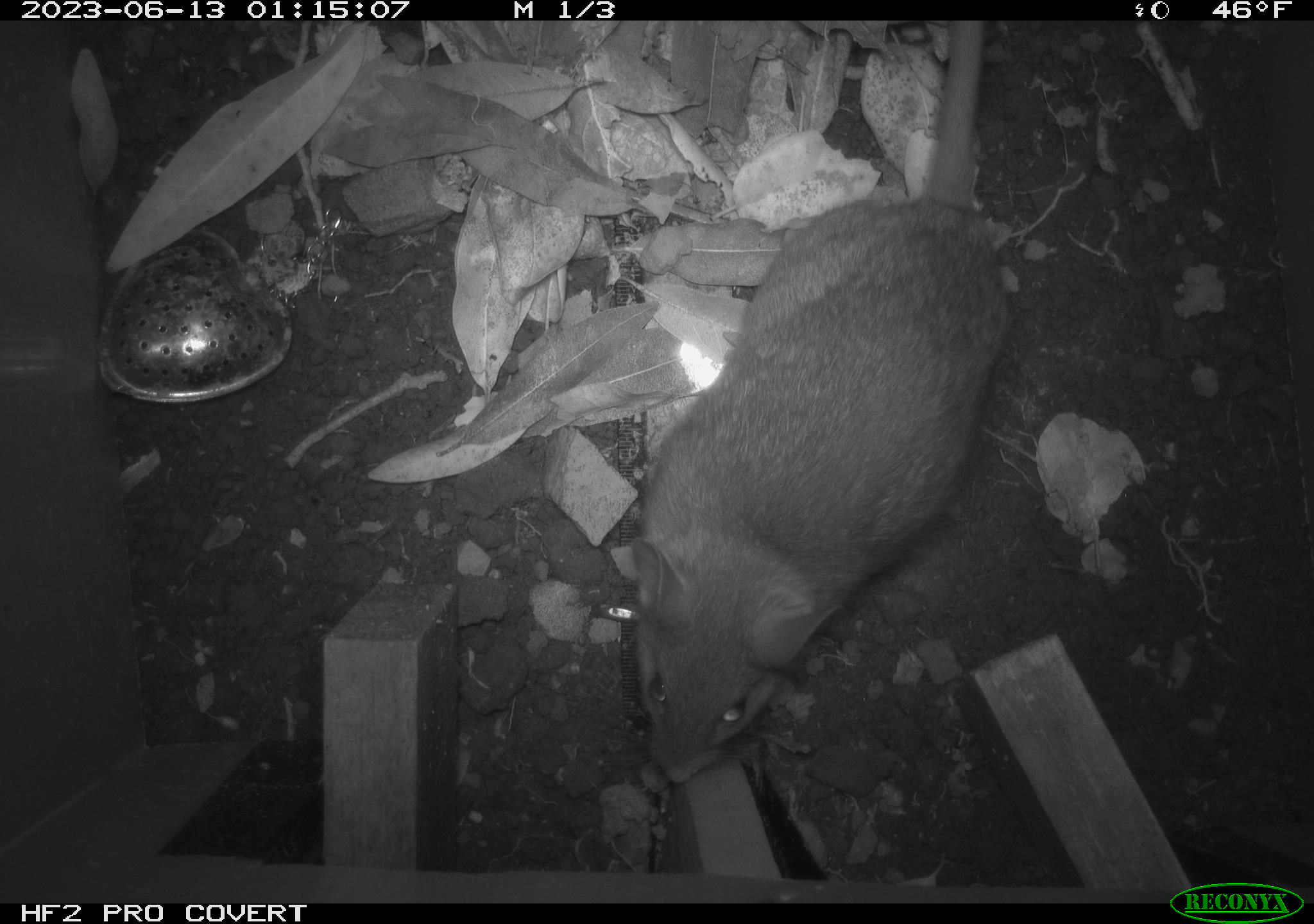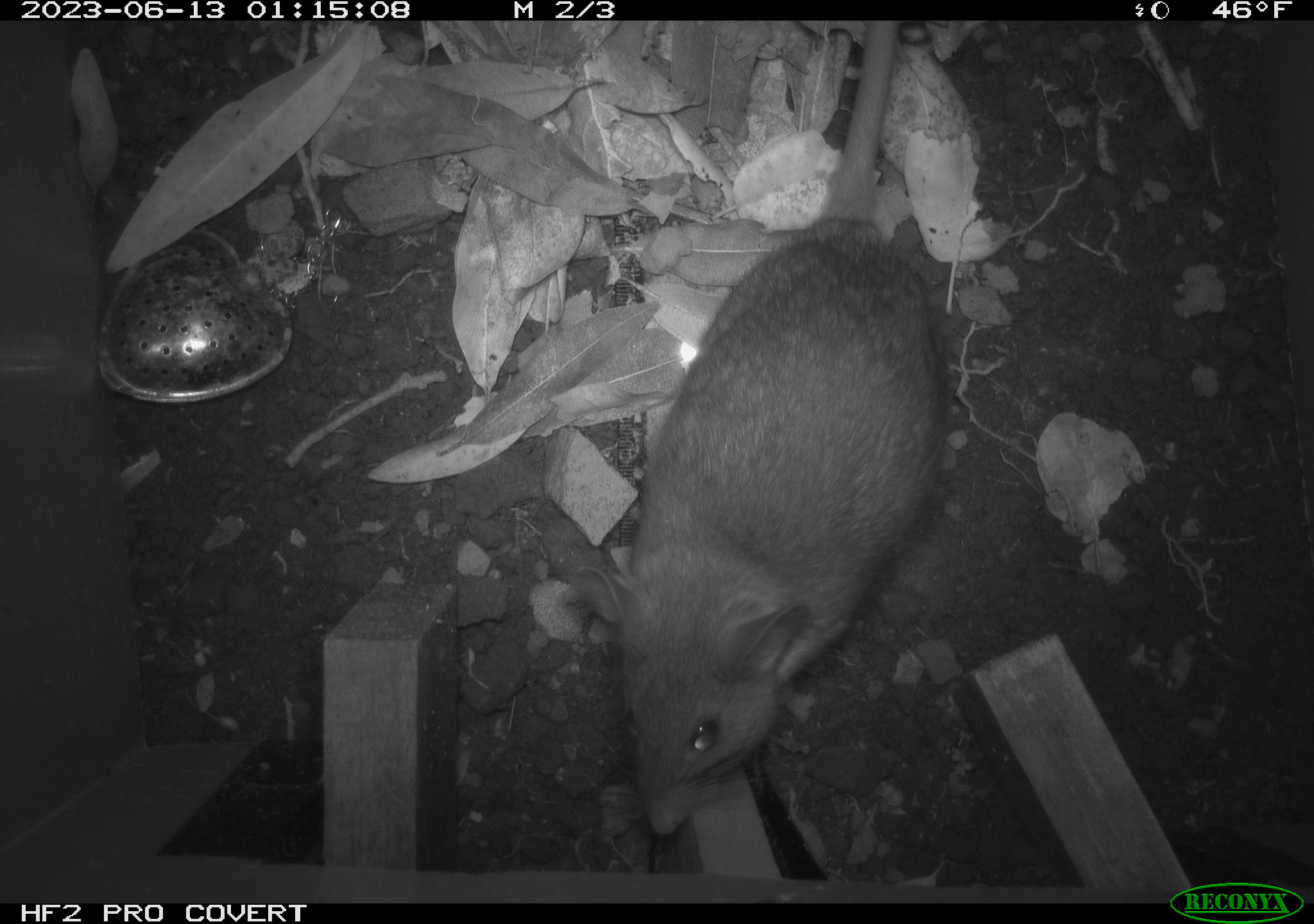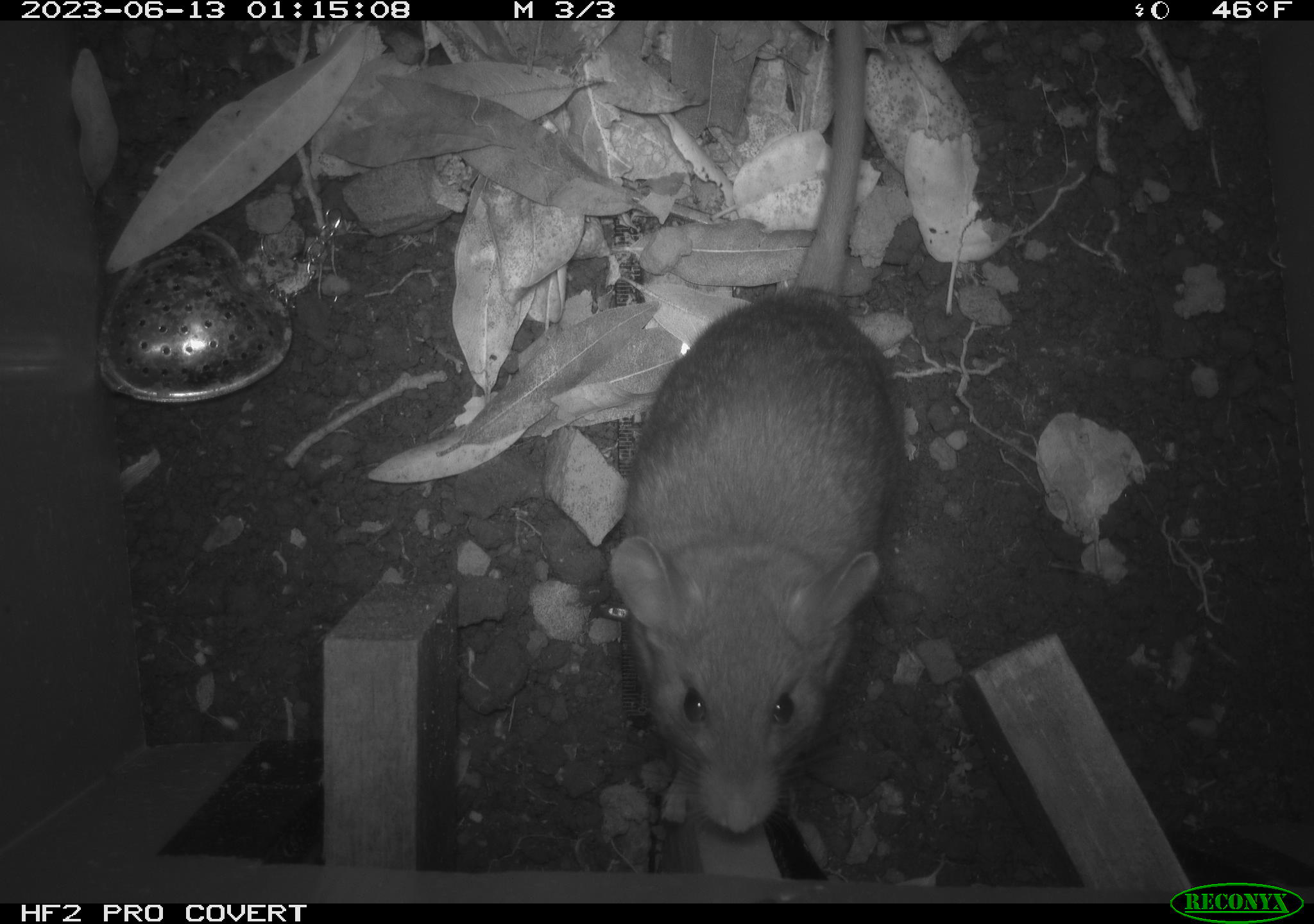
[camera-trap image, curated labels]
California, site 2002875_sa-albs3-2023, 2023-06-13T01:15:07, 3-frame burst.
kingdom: Animalia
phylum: Chordata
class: Mammalia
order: Rodentia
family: Cricetidae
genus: Neotoma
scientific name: Neotoma fuscipes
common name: dusky-footed woodrat